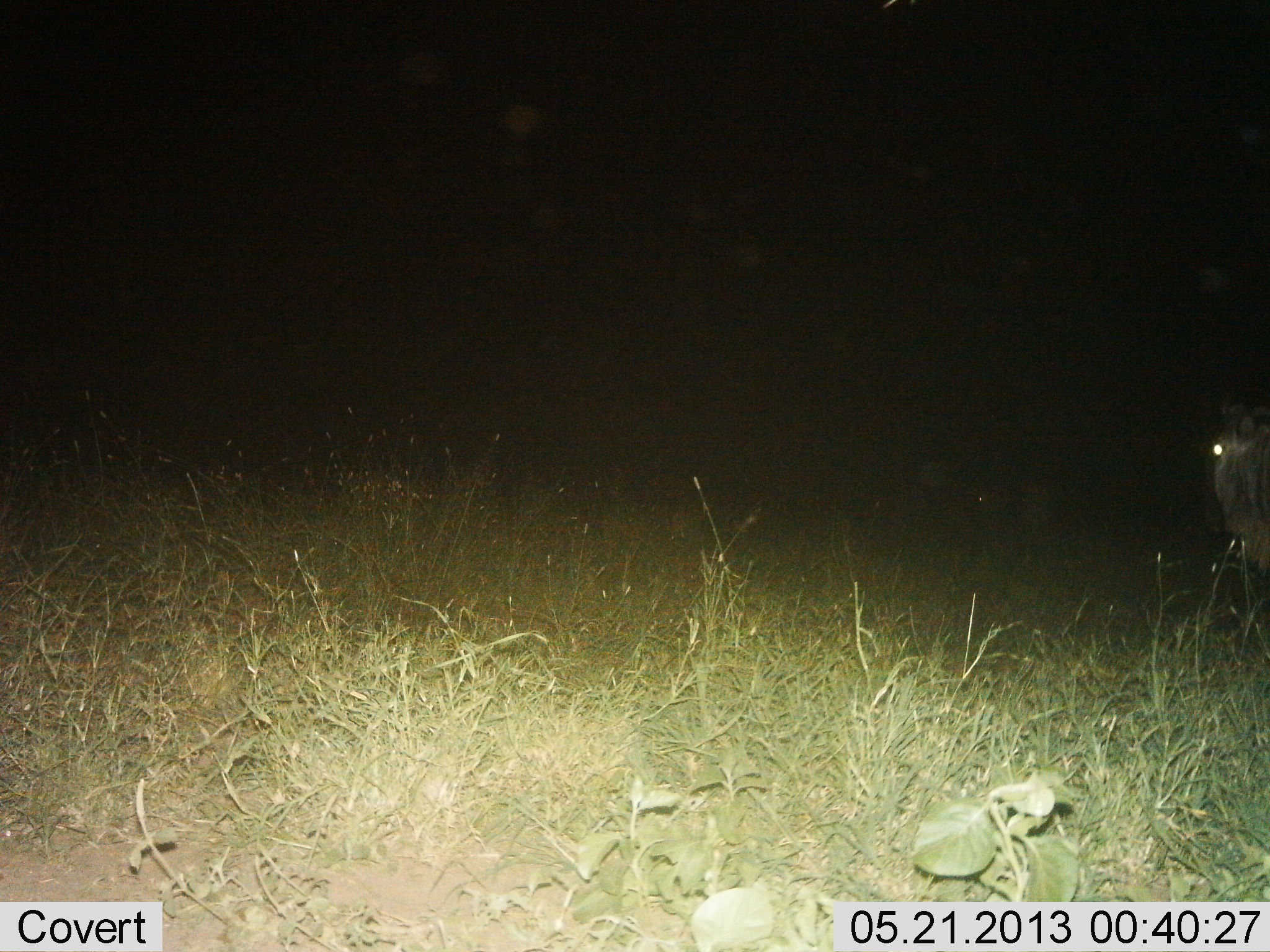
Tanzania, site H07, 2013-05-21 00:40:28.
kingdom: Animalia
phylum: Chordata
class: Mammalia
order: Artiodactyla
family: Bovidae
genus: Connochaetes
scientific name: Connochaetes taurinus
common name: blue wildebeest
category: wildebeest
Wildebeest (blue wildebeest) (Connochaetes taurinus), count 2. Behavior (volunteer vote fractions): standing 100%, resting 0%, moving 0%, interacting 0%. Young present (vote fraction): 0%. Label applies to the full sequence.